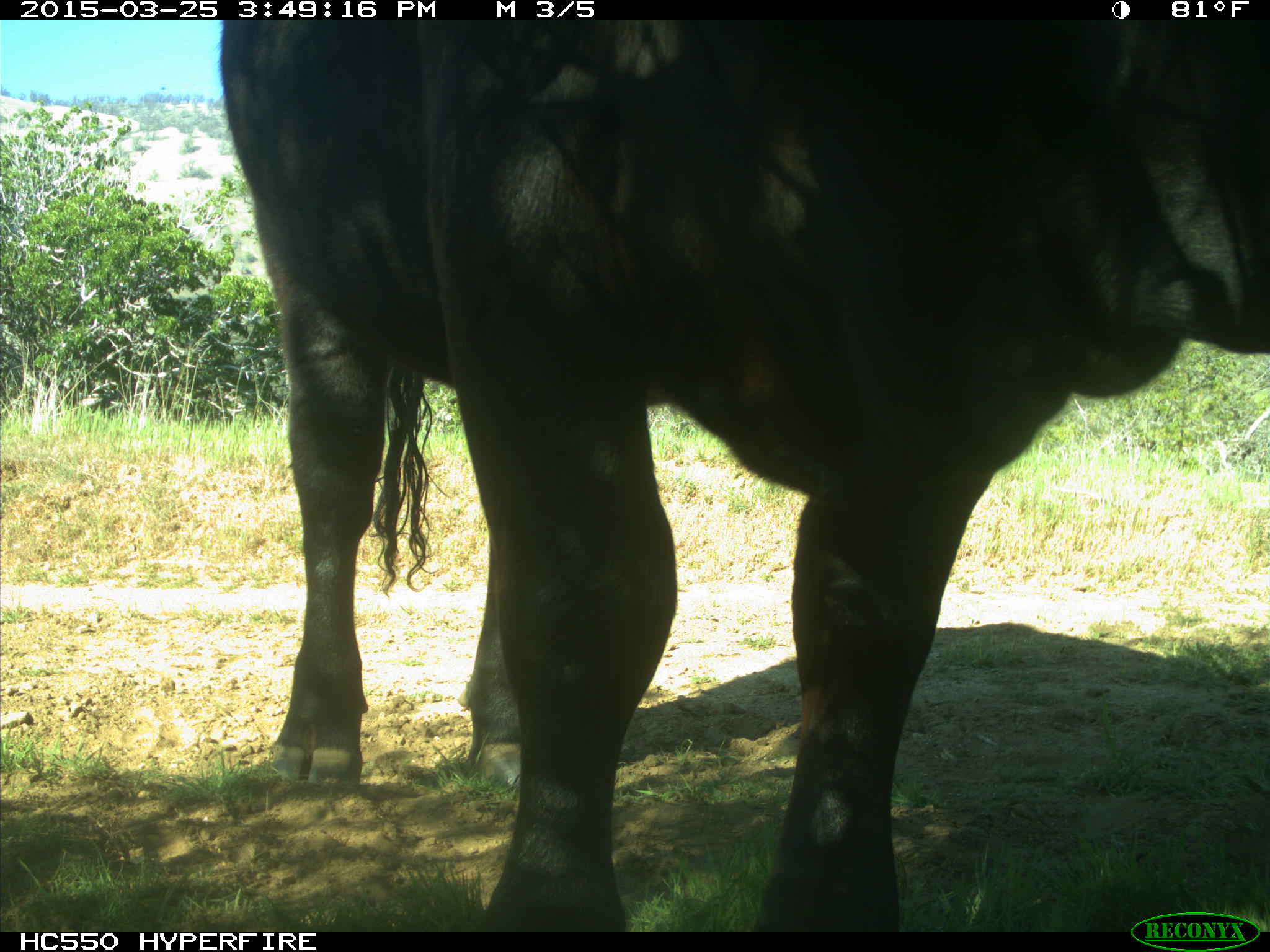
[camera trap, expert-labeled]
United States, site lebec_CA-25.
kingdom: Animalia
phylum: Chordata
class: Mammalia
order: Artiodactyla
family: Bovidae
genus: Bos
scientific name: Bos taurus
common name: domestic cow